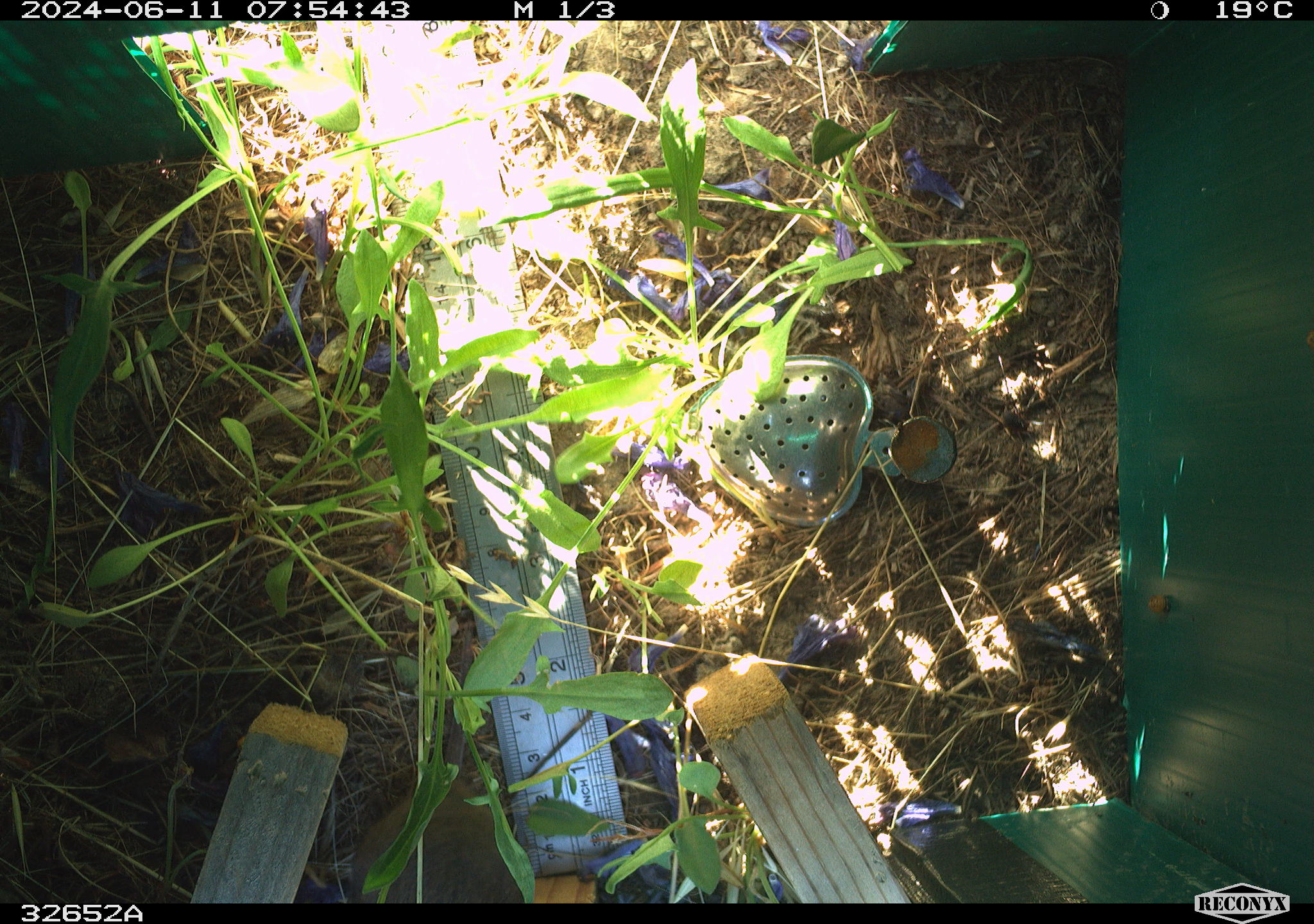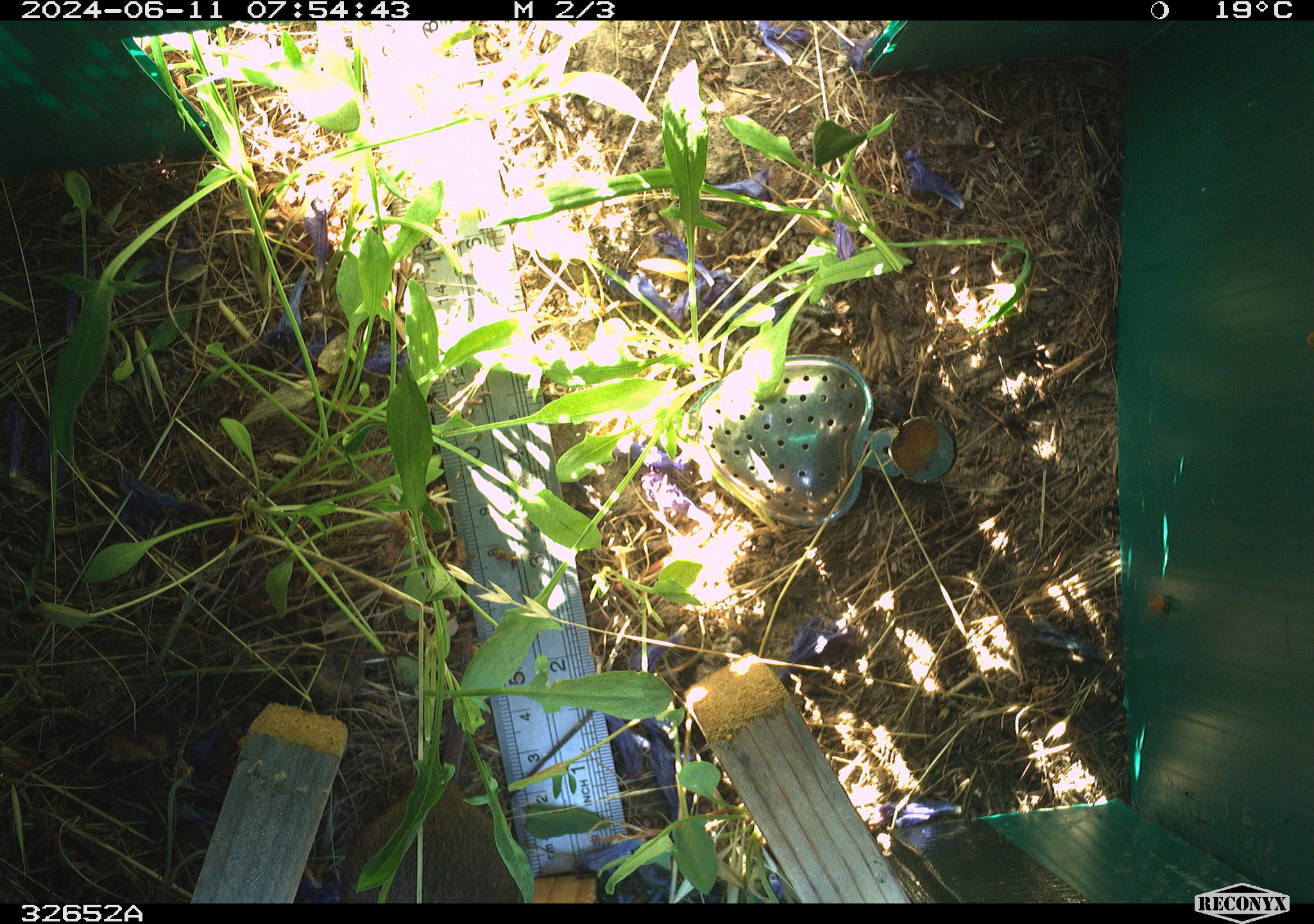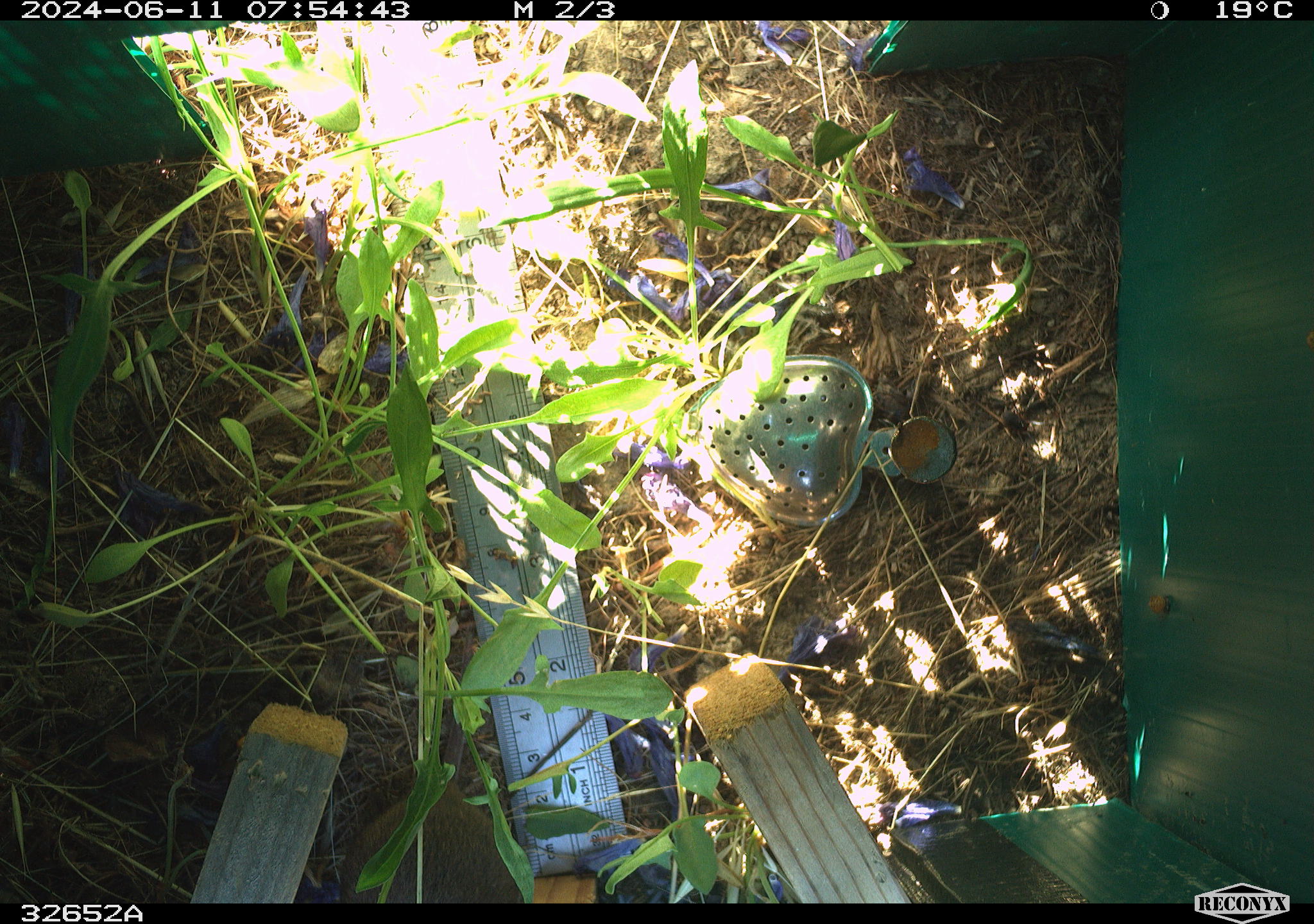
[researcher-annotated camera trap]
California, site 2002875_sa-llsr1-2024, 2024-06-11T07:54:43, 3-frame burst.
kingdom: Animalia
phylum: Chordata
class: Mammalia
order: Rodentia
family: Cricetidae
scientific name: Arvicolinae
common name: voles, lemmings, and muskrats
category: arvicolinae subfamily